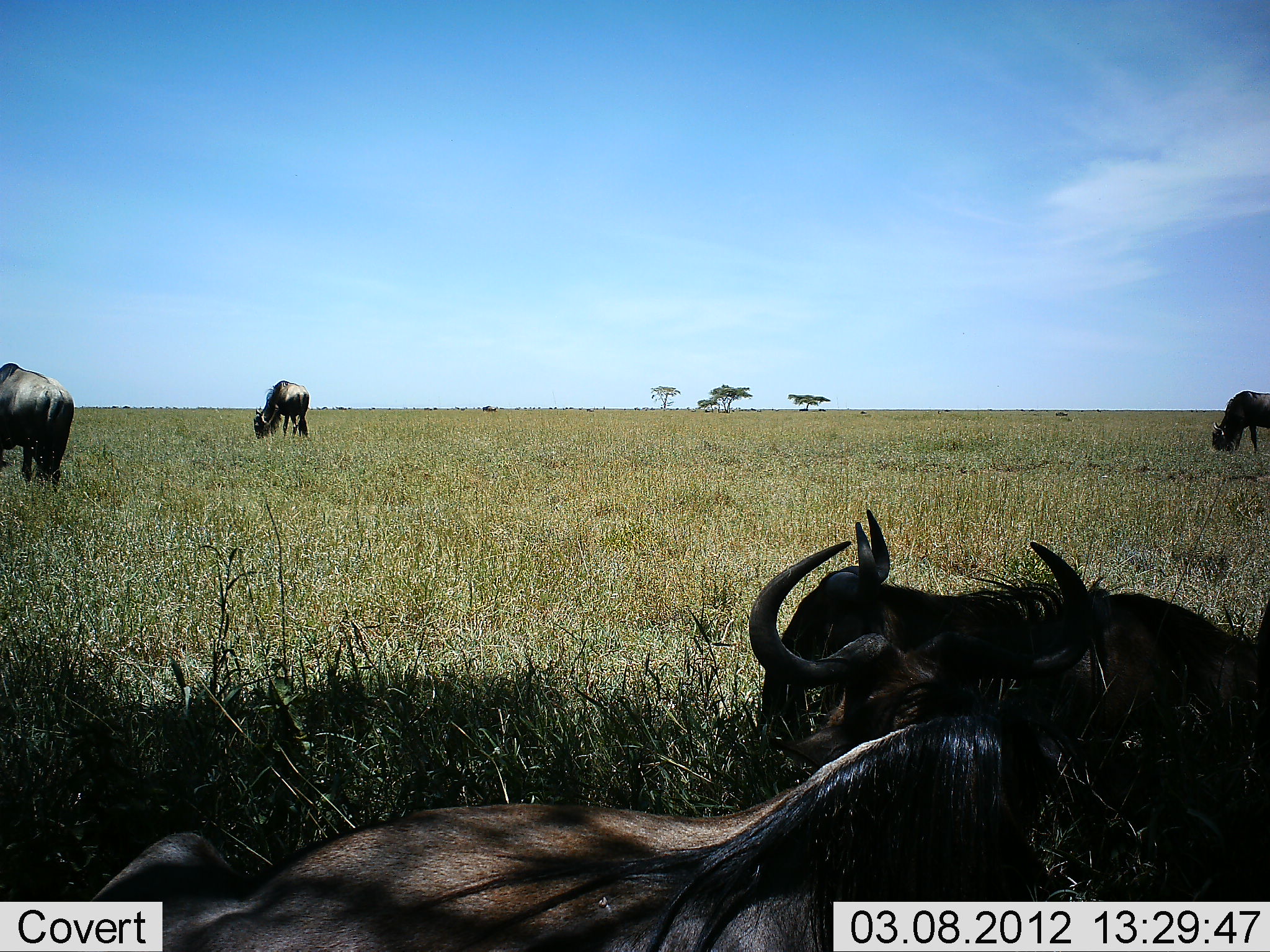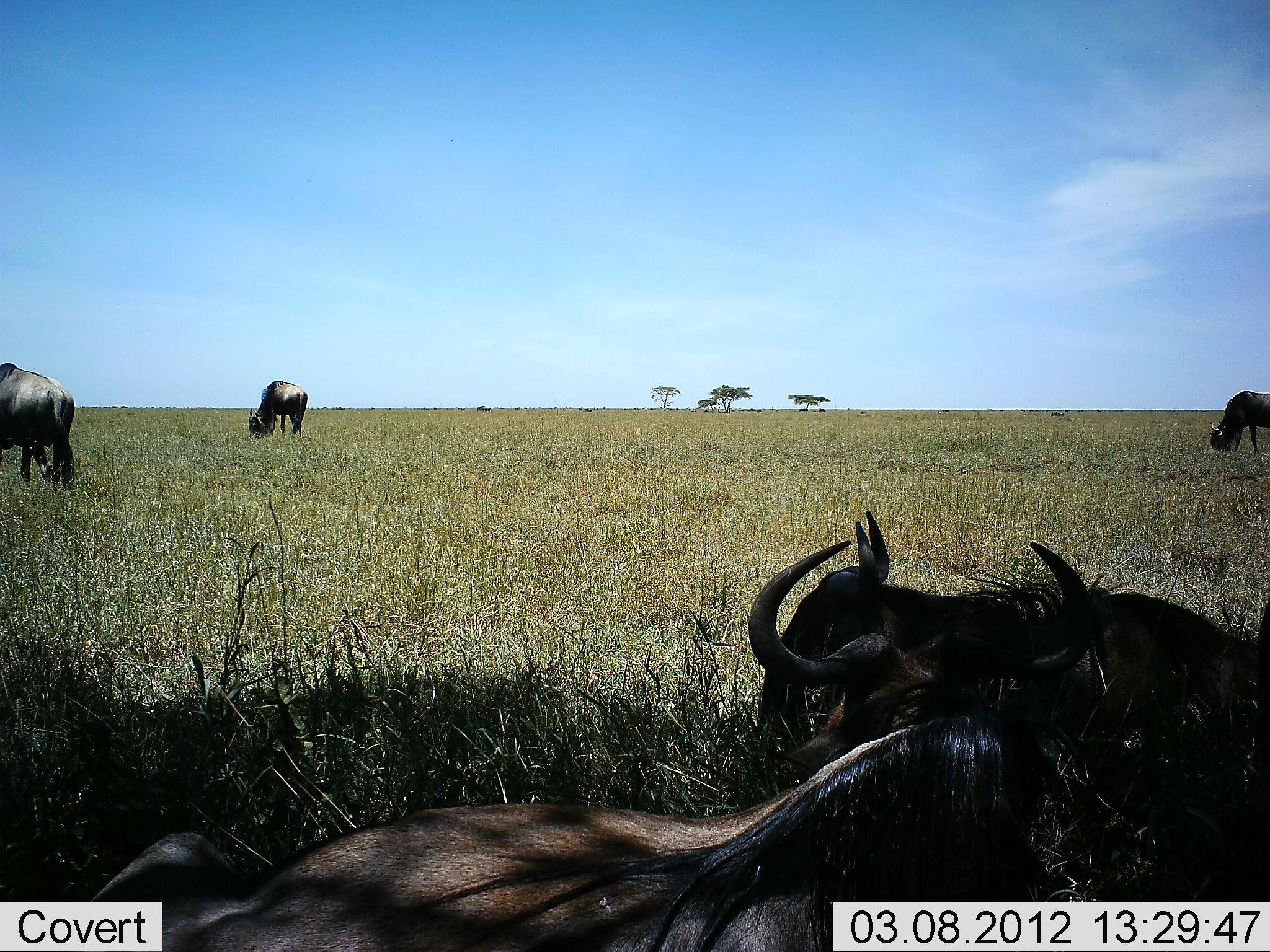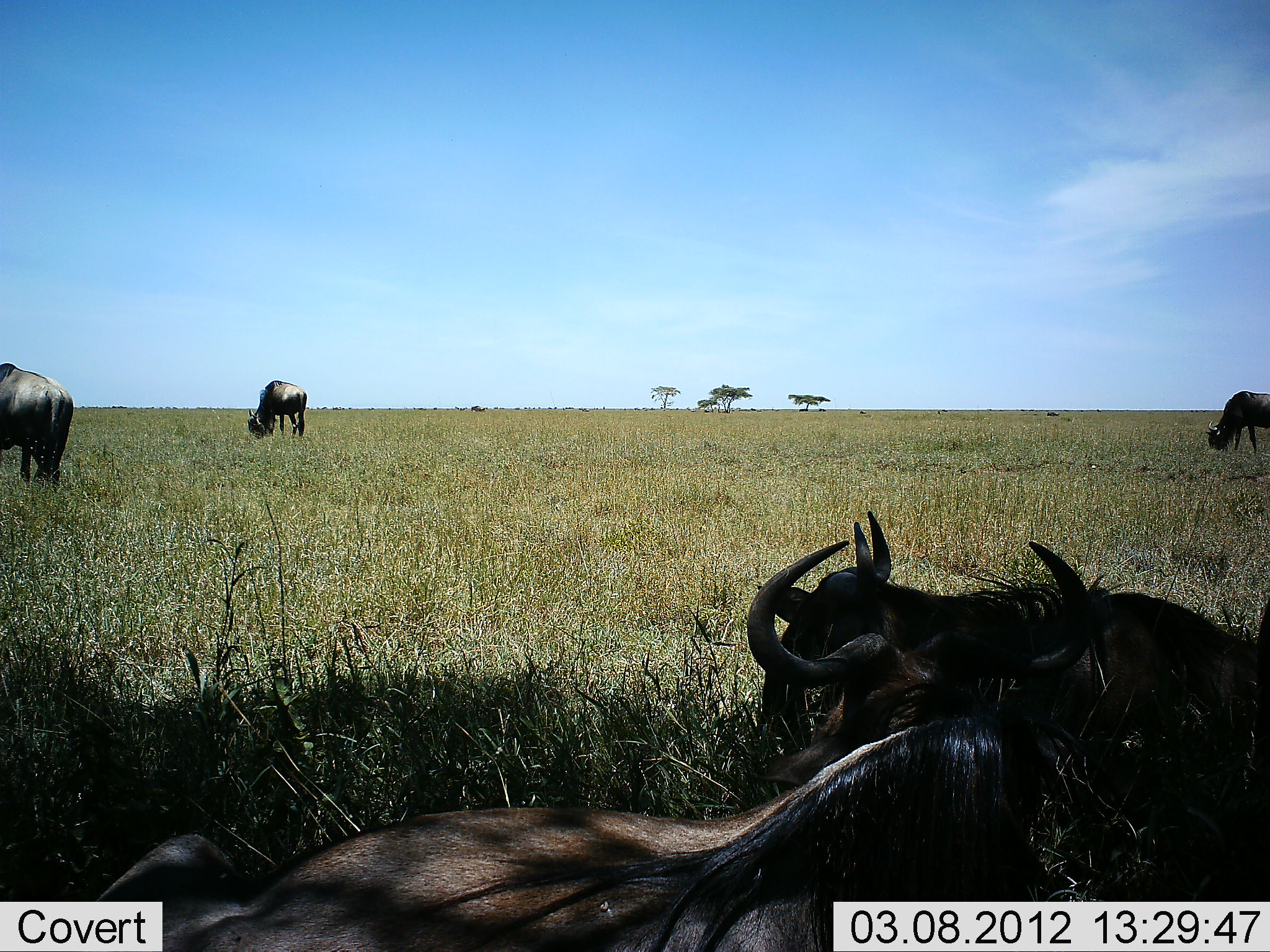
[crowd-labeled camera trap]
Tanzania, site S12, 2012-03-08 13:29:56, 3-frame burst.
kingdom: Animalia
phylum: Chordata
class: Mammalia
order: Artiodactyla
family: Bovidae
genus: Connochaetes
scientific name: Connochaetes taurinus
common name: blue wildebeest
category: wildebeest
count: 6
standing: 60%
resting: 100%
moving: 13%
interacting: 0%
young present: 0%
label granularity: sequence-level